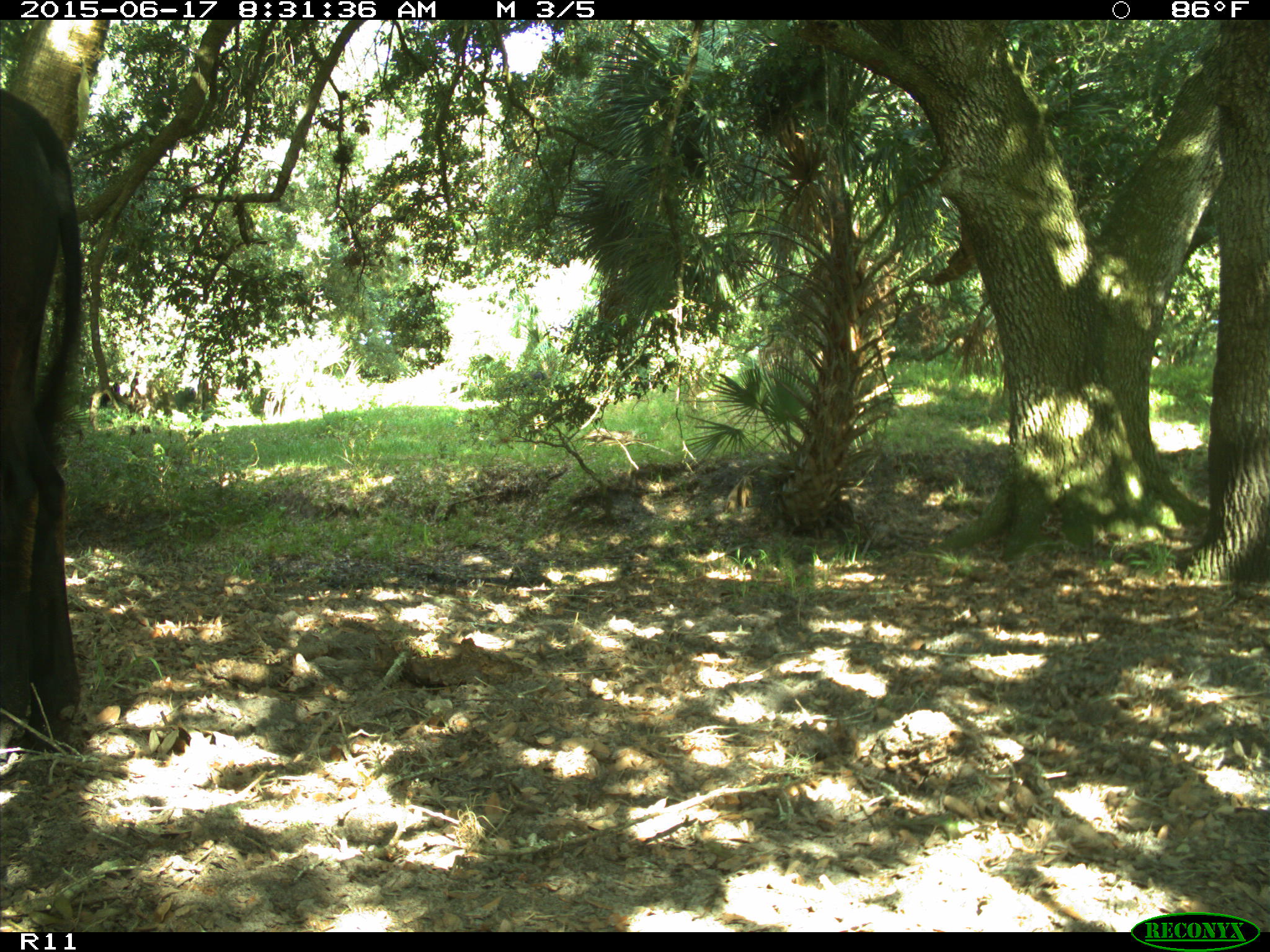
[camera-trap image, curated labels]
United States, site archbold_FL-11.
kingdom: Animalia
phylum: Chordata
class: Mammalia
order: Artiodactyla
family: Bovidae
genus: Bos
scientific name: Bos taurus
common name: domestic cow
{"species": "Bos taurus (domestic cow)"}